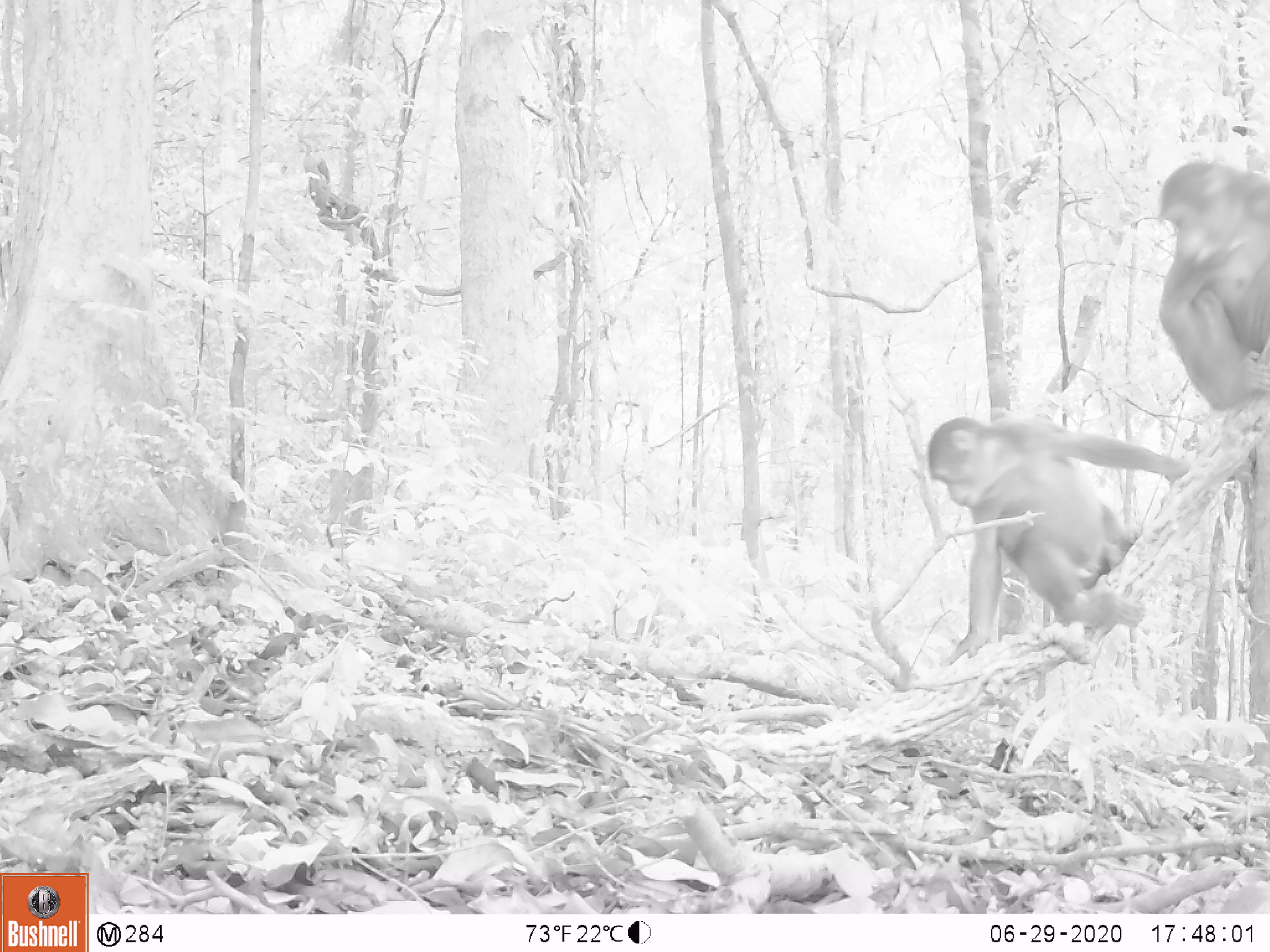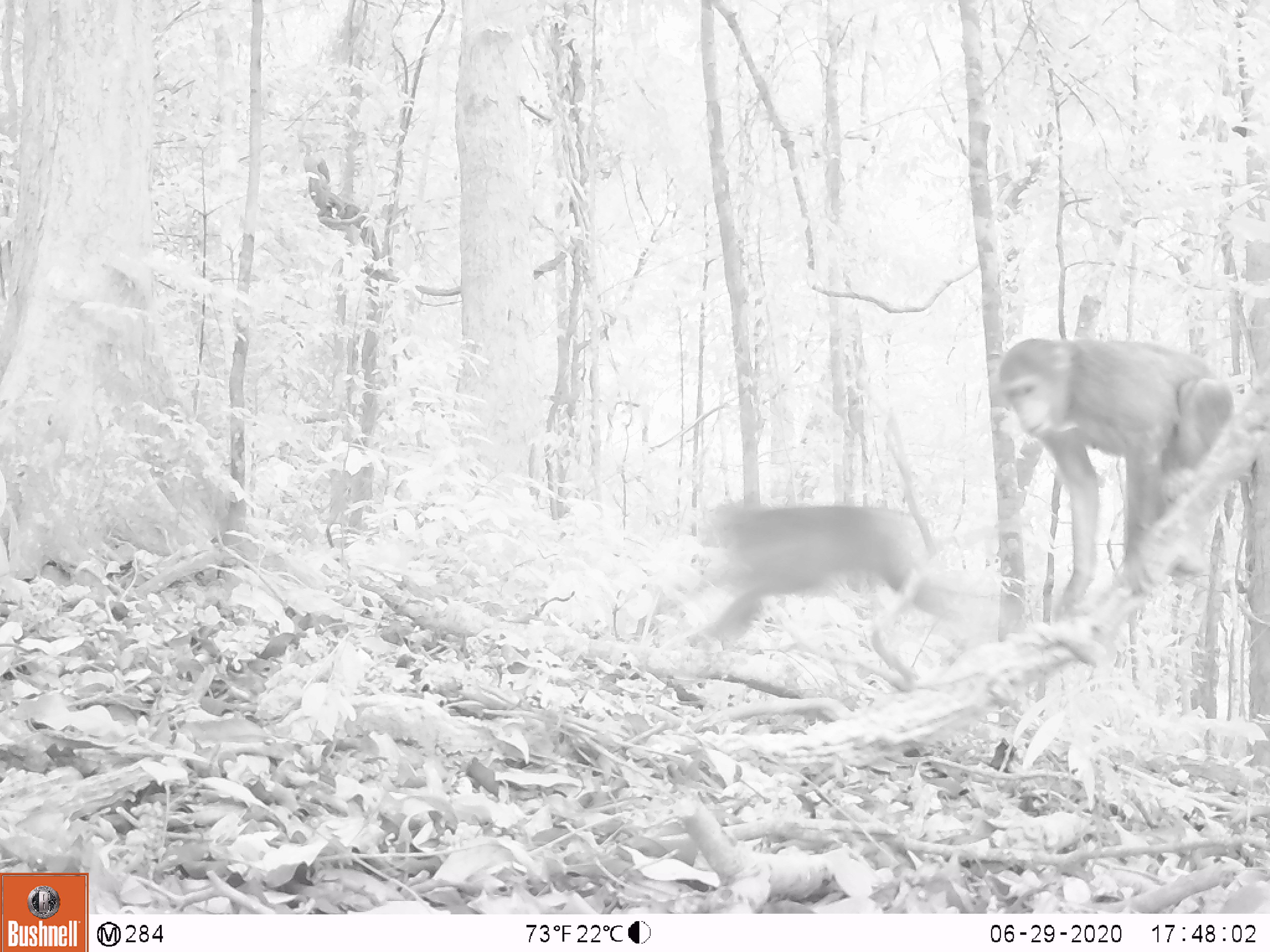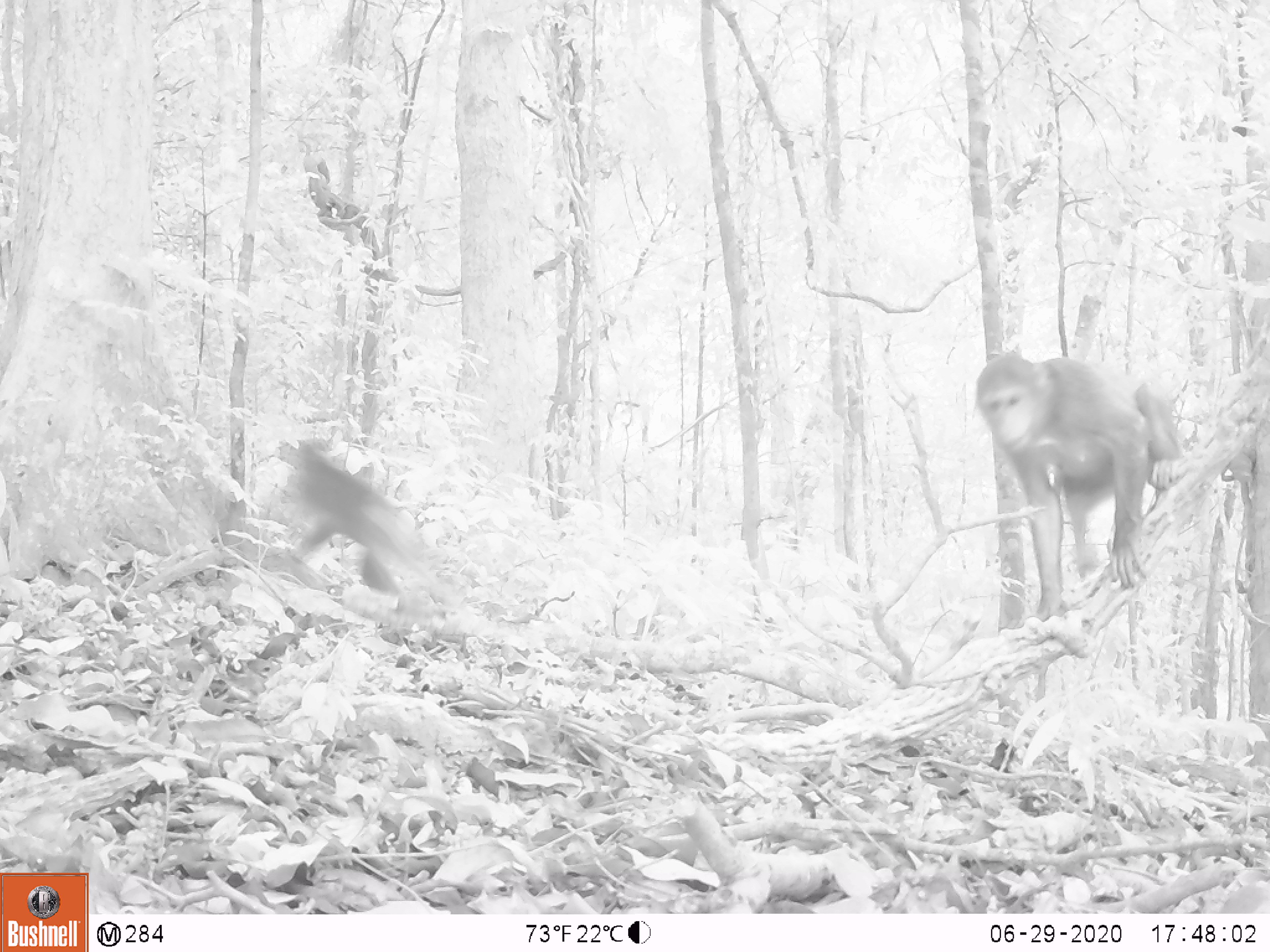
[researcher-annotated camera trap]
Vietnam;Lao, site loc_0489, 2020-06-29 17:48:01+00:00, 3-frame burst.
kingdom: Animalia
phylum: Chordata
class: Mammalia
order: Primates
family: Cercopithecidae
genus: Macaca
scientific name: Macaca arctoides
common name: stump-tailed macaque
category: stump tailed macaque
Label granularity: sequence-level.